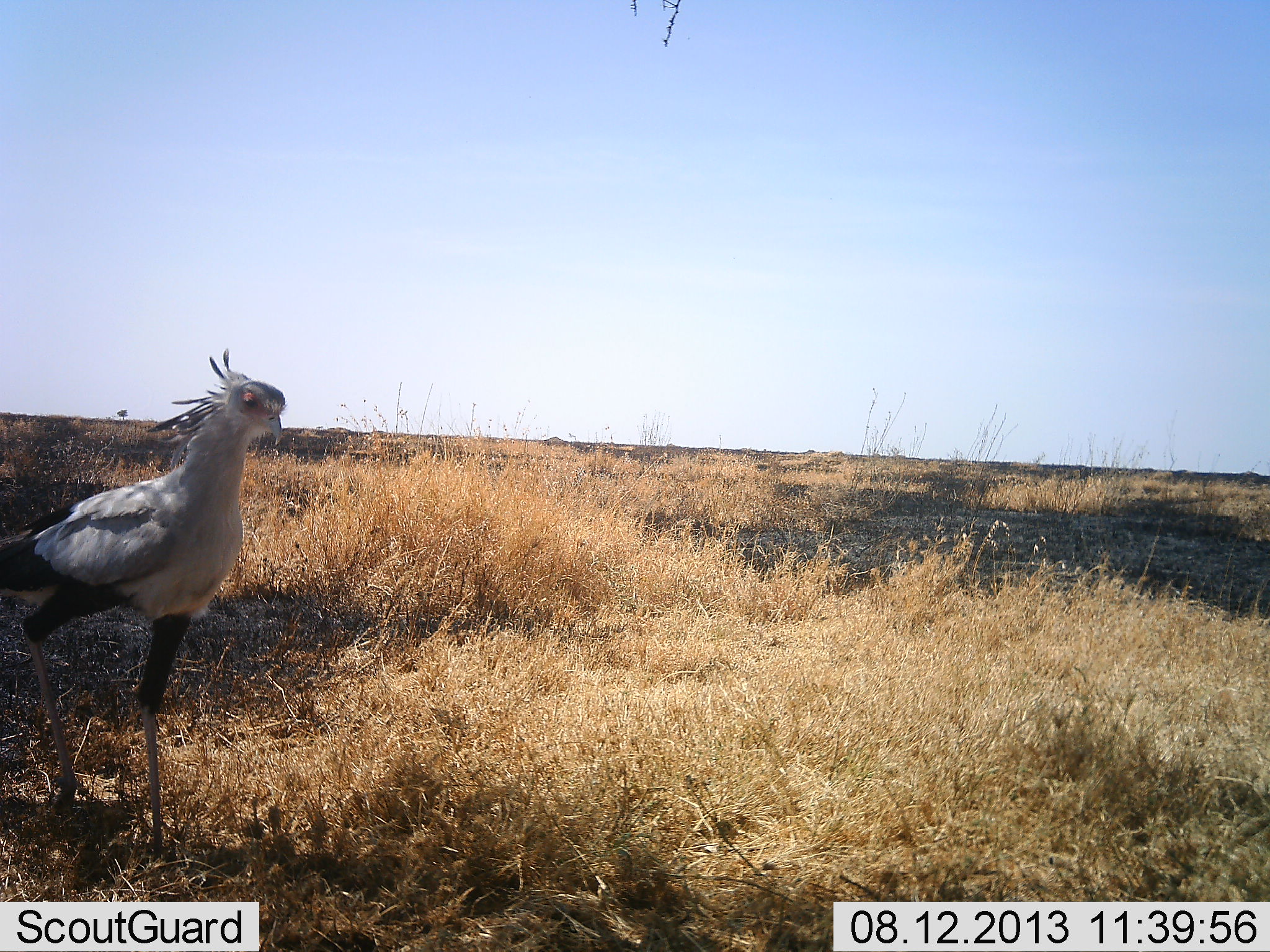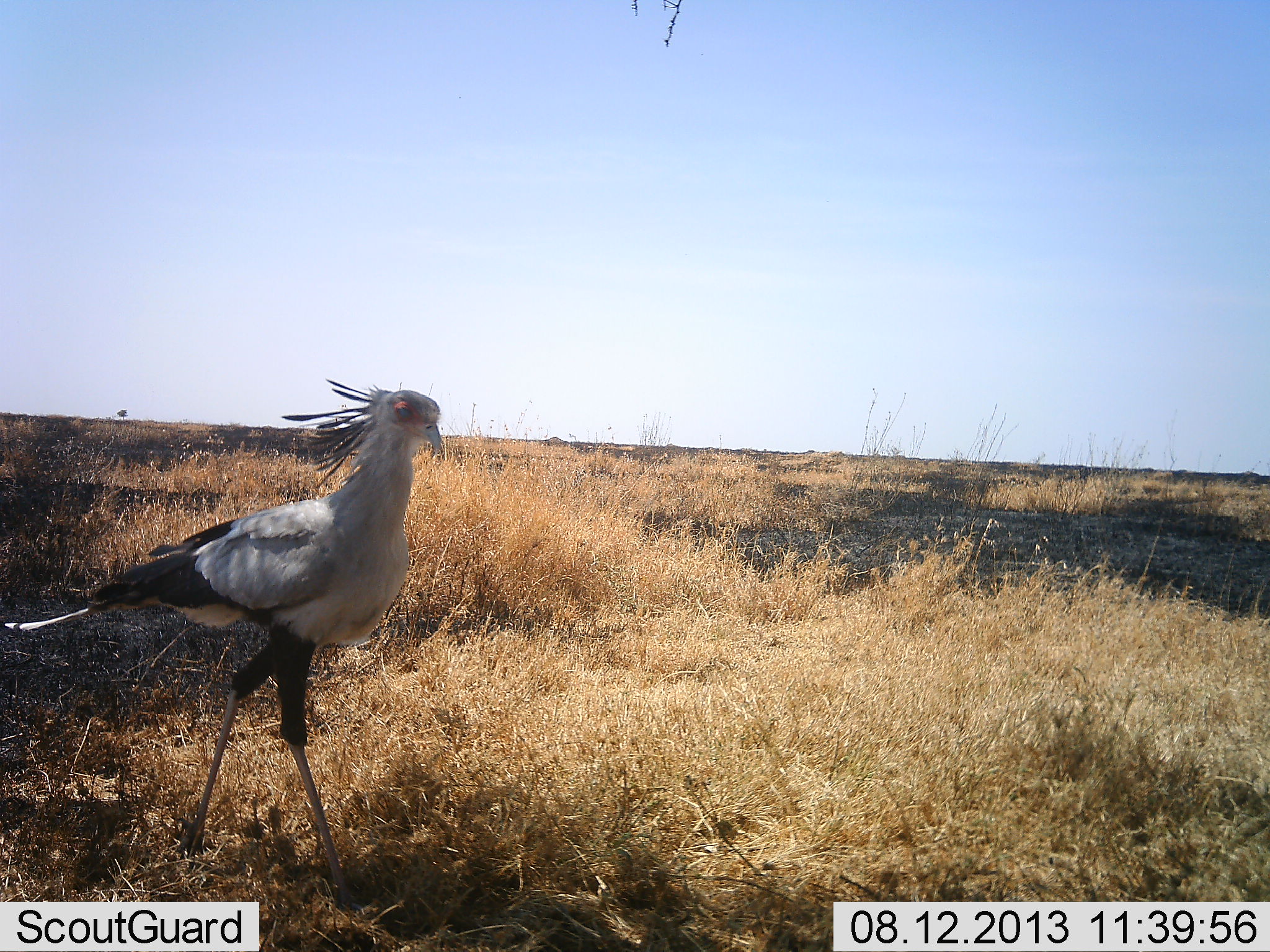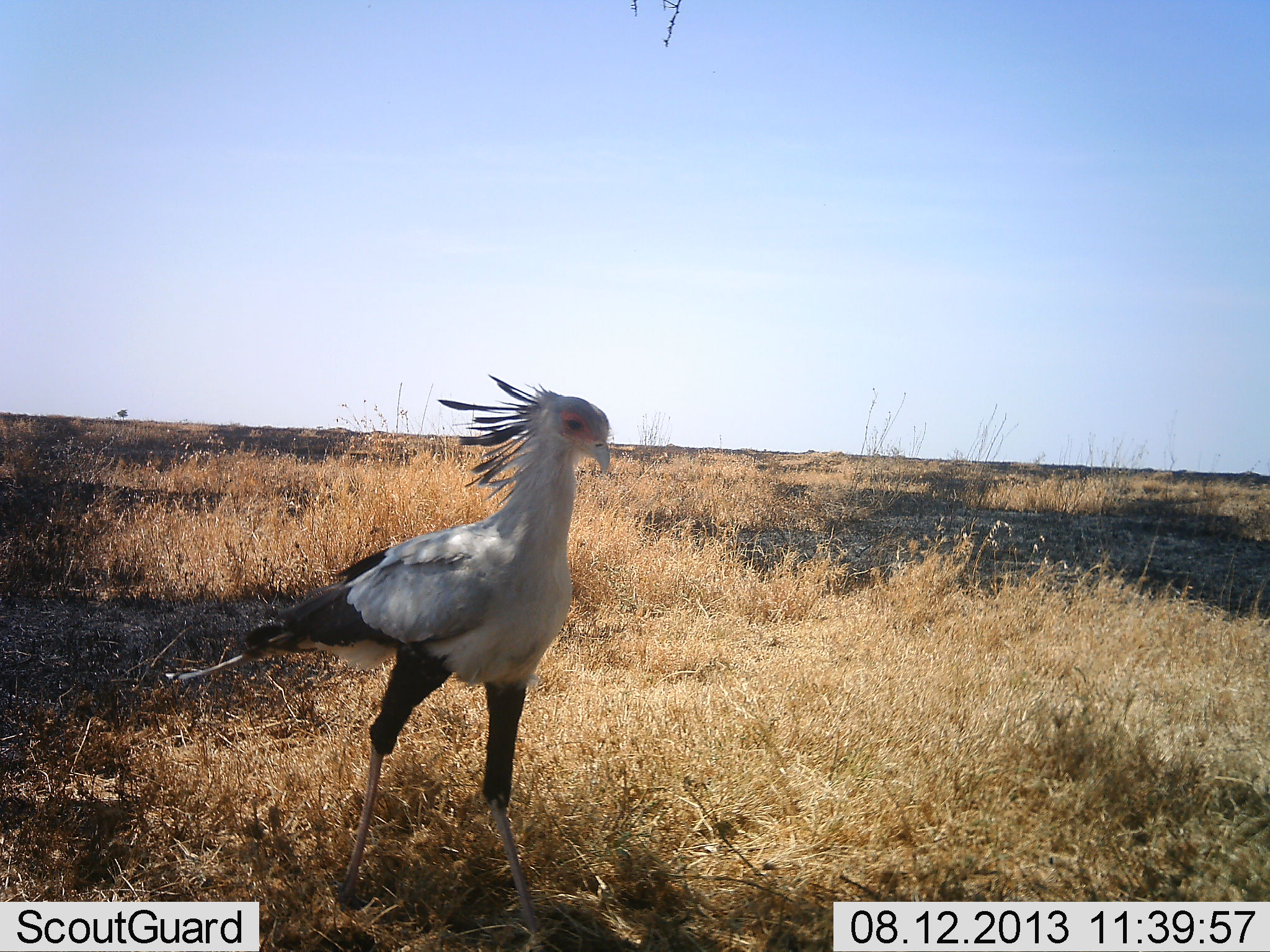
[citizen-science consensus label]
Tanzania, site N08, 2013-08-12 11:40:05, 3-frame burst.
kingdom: Animalia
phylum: Chordata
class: Aves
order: Accipitriformes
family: Sagittariidae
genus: Sagittarius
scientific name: Sagittarius serpentarius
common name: secretary bird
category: secretarybird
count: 1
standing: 9%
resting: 0%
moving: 94%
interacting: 0%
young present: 0%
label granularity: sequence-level